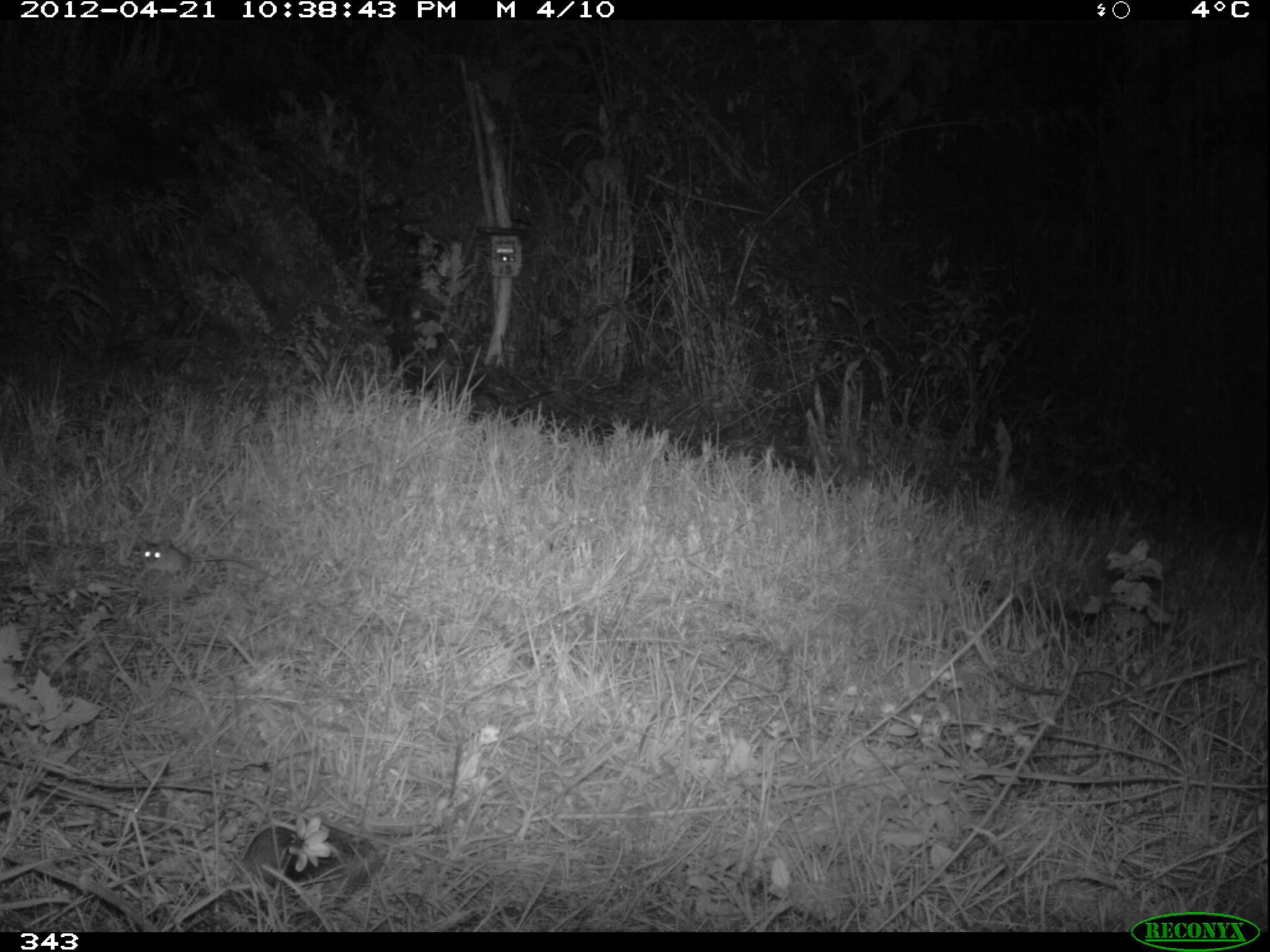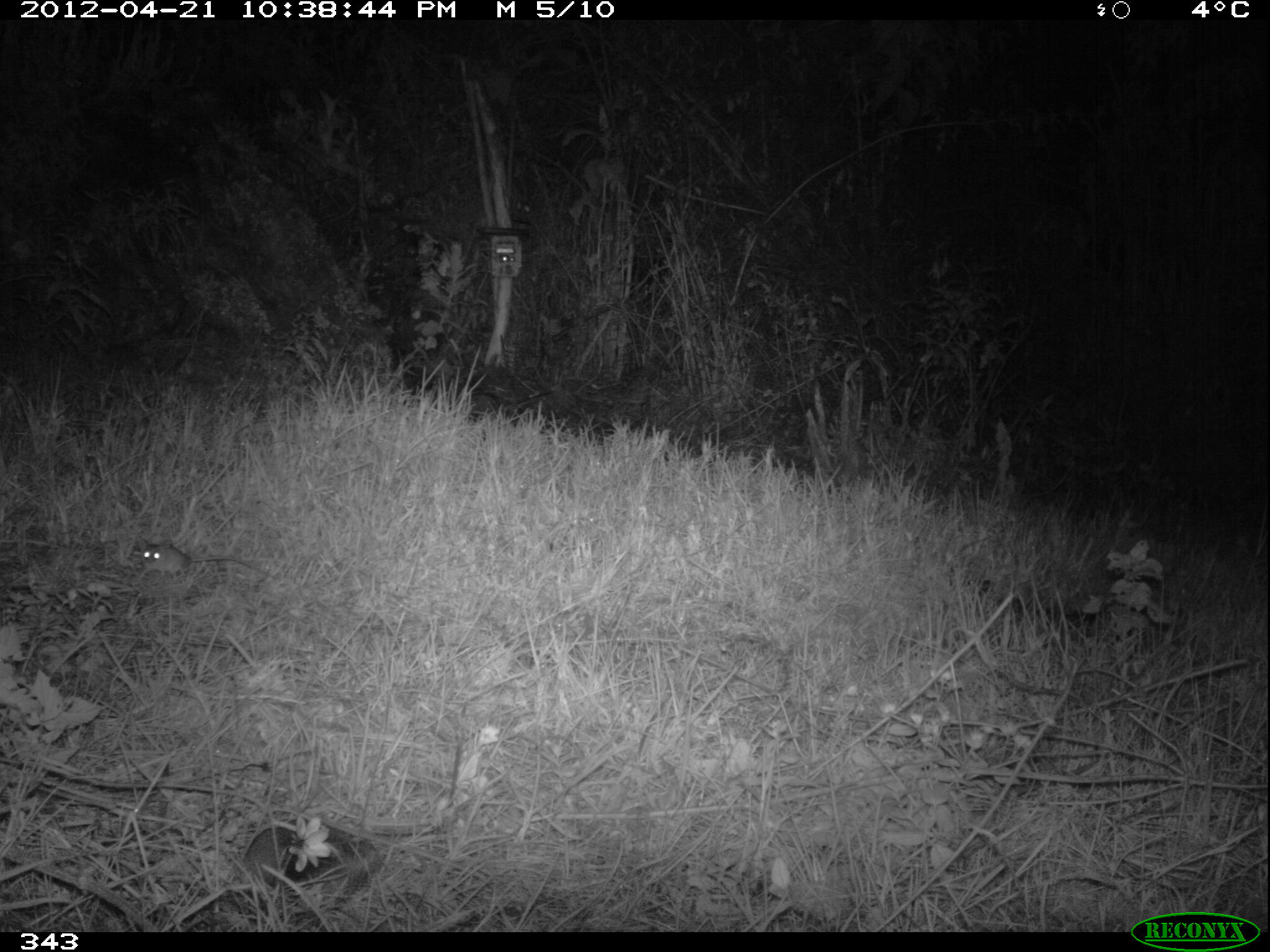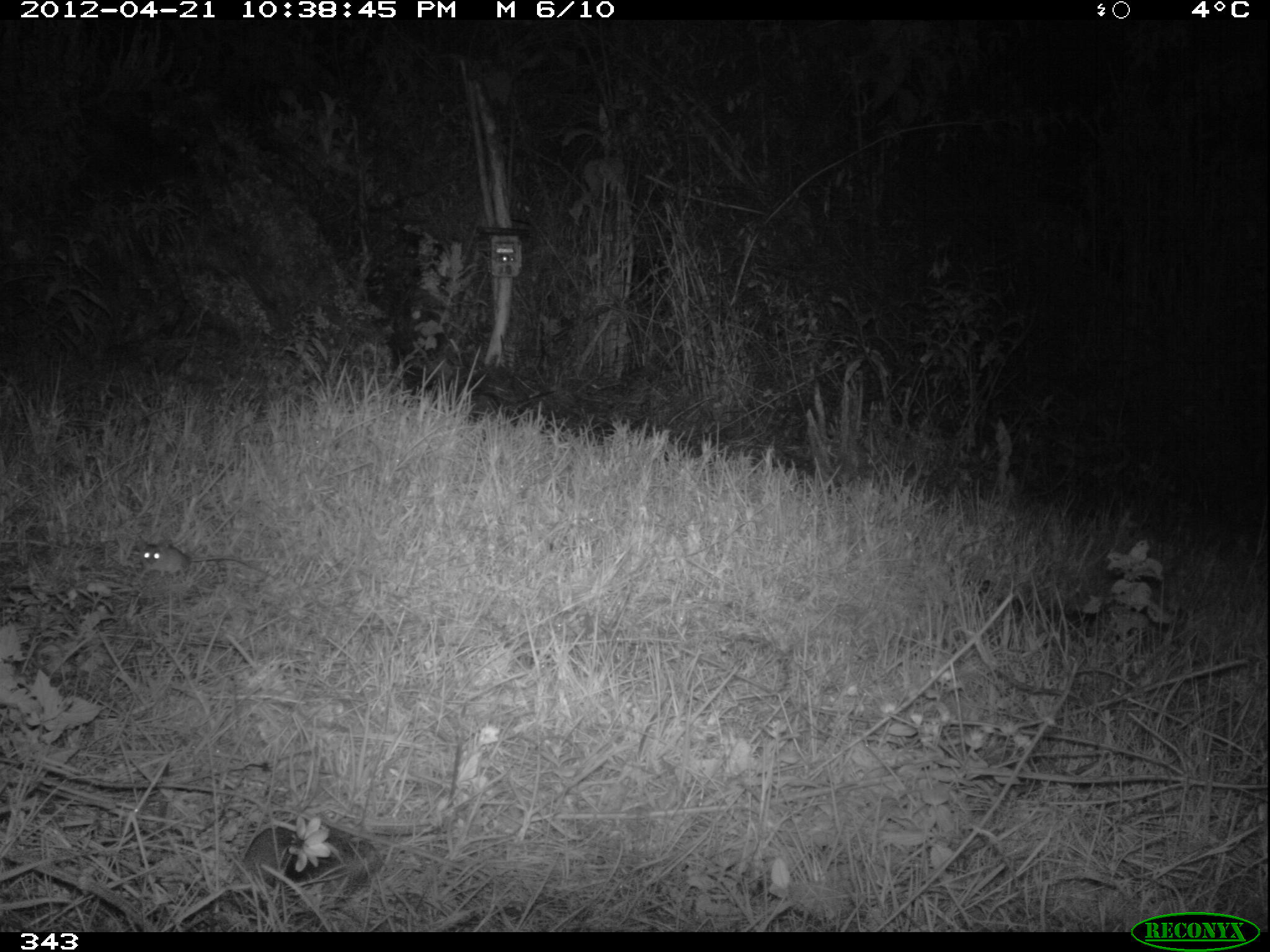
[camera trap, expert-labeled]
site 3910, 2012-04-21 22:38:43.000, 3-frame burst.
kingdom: Animalia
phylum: Chordata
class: Mammalia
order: Rodentia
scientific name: Rodentia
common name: rodents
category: unknown rodent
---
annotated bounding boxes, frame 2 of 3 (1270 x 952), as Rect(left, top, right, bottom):
unknown rodent: Rect(136, 536, 273, 581)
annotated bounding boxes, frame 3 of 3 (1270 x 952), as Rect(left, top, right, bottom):
unknown rodent: Rect(137, 536, 272, 580)